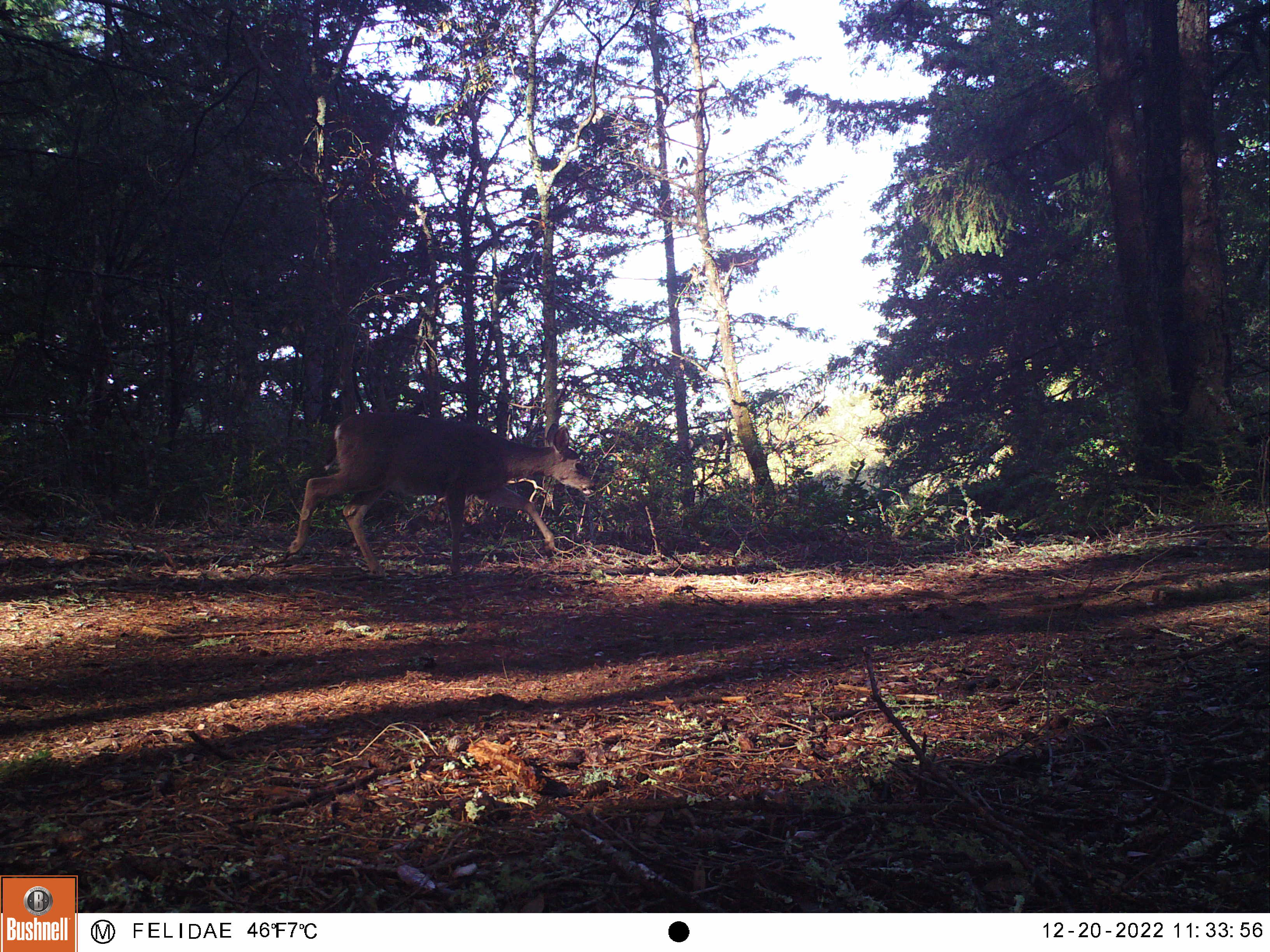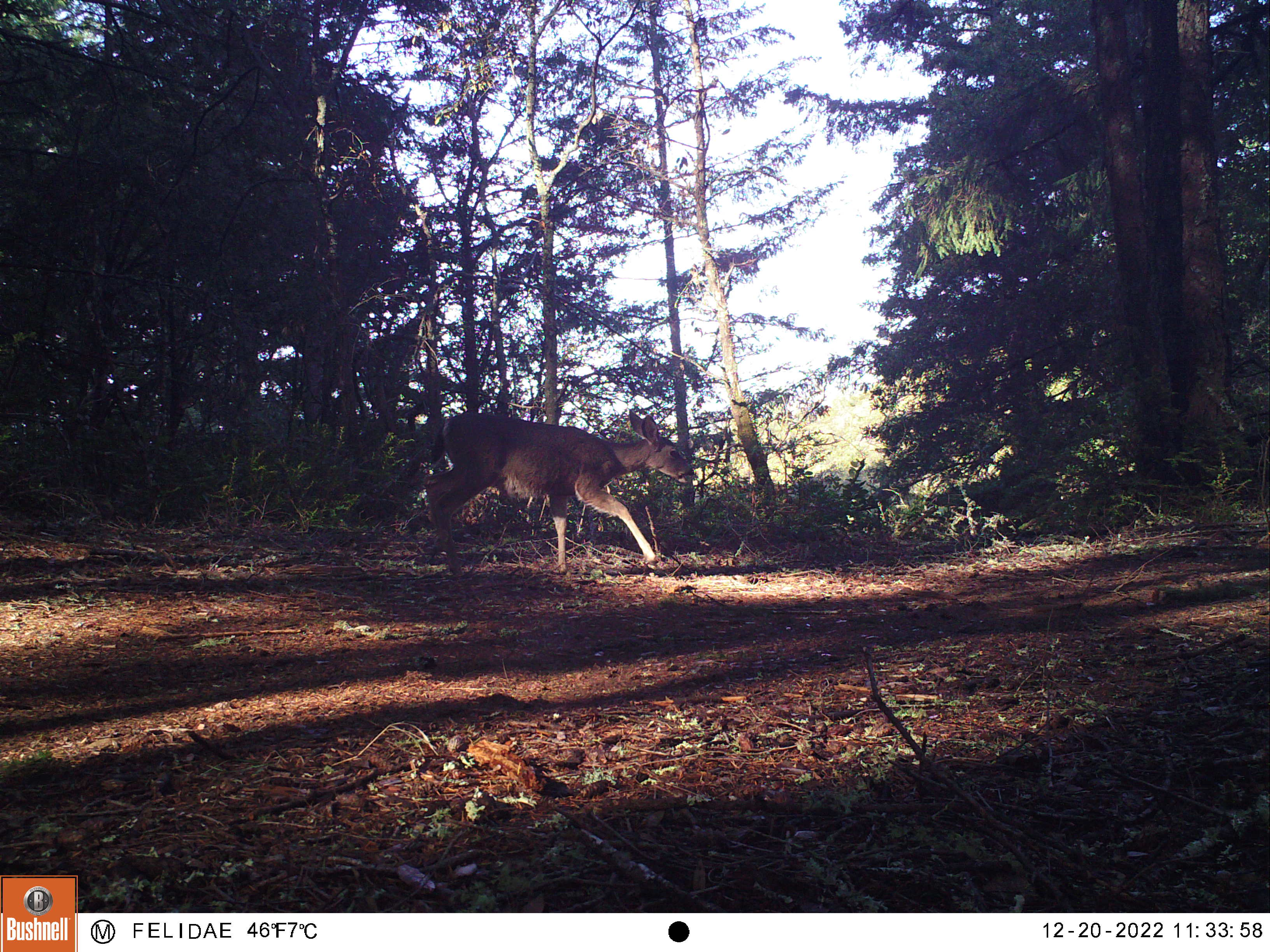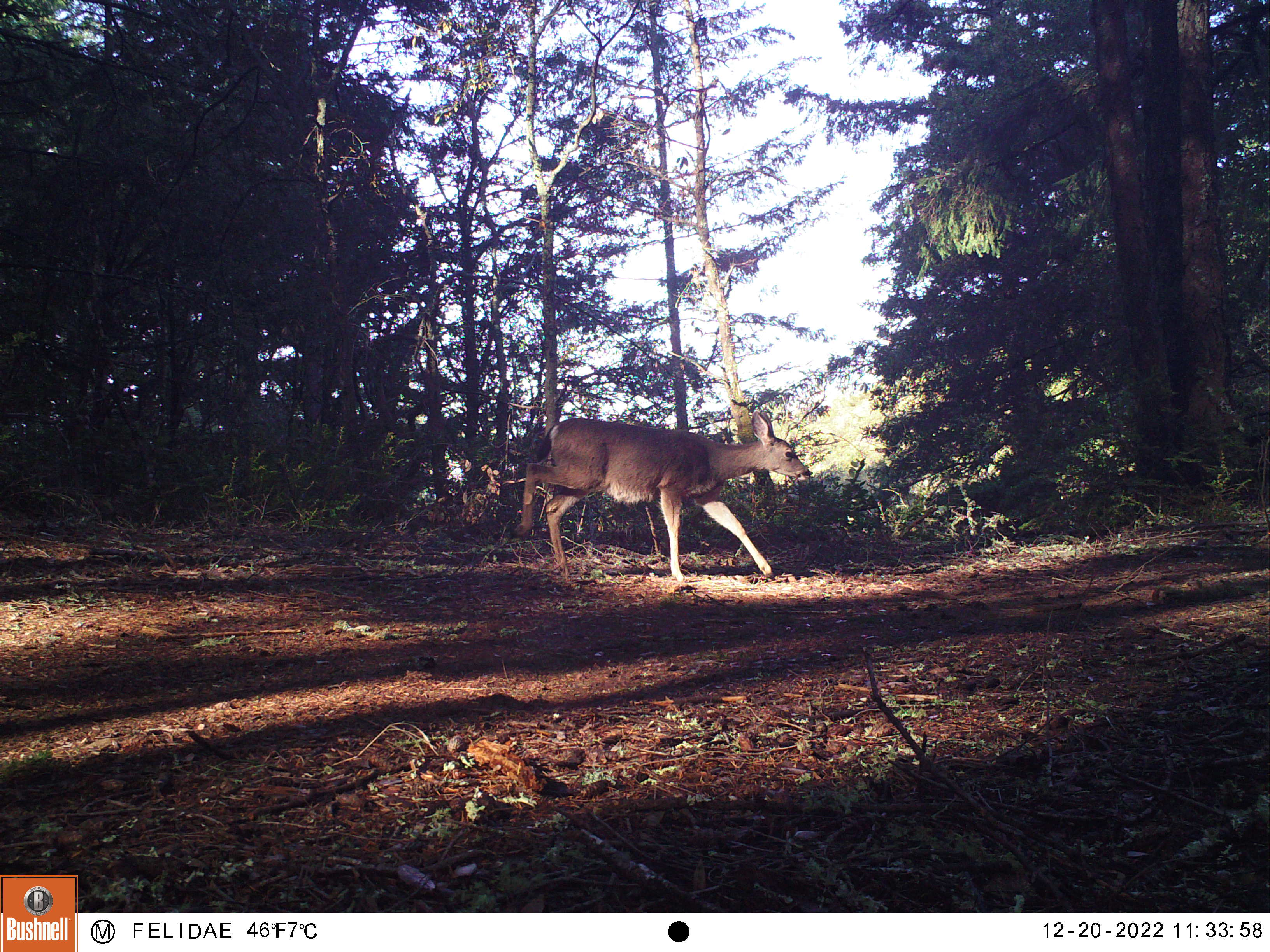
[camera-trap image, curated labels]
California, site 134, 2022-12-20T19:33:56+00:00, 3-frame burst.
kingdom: Animalia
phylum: Chordata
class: Mammalia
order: Artiodactyla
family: Cervidae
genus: Odocoileus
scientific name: Odocoileus hemionus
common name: mule deer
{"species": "mule deer (Odocoileus hemionus)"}